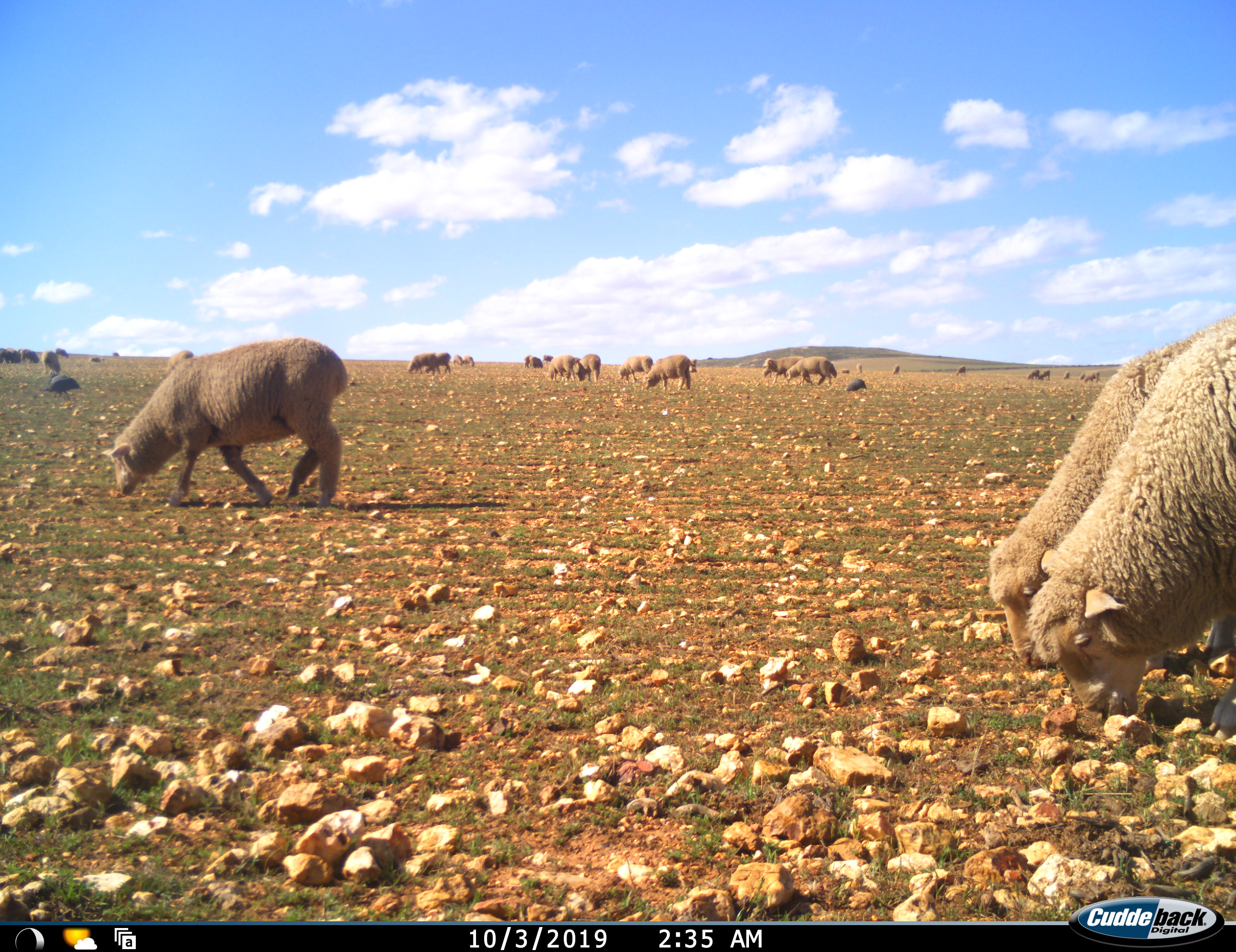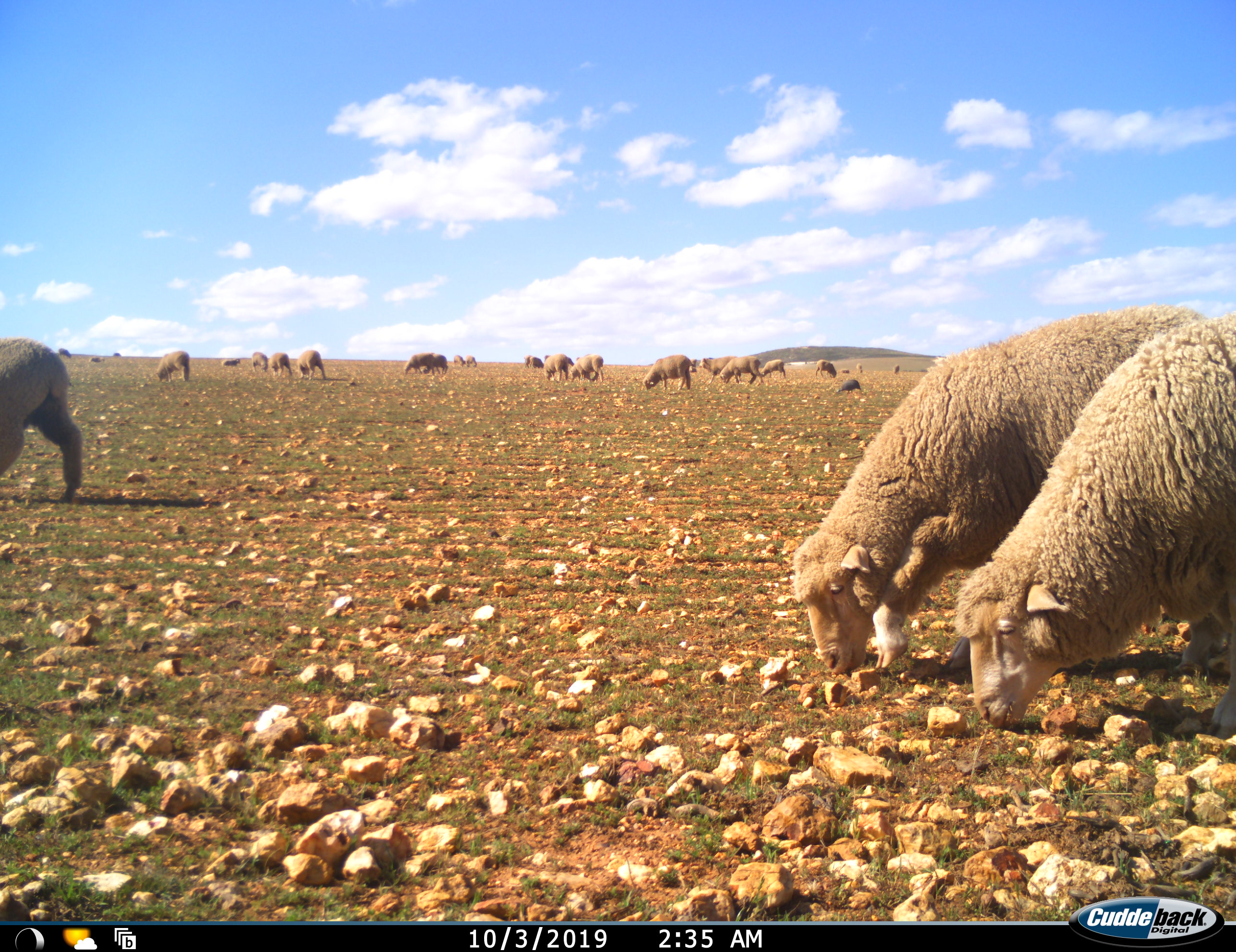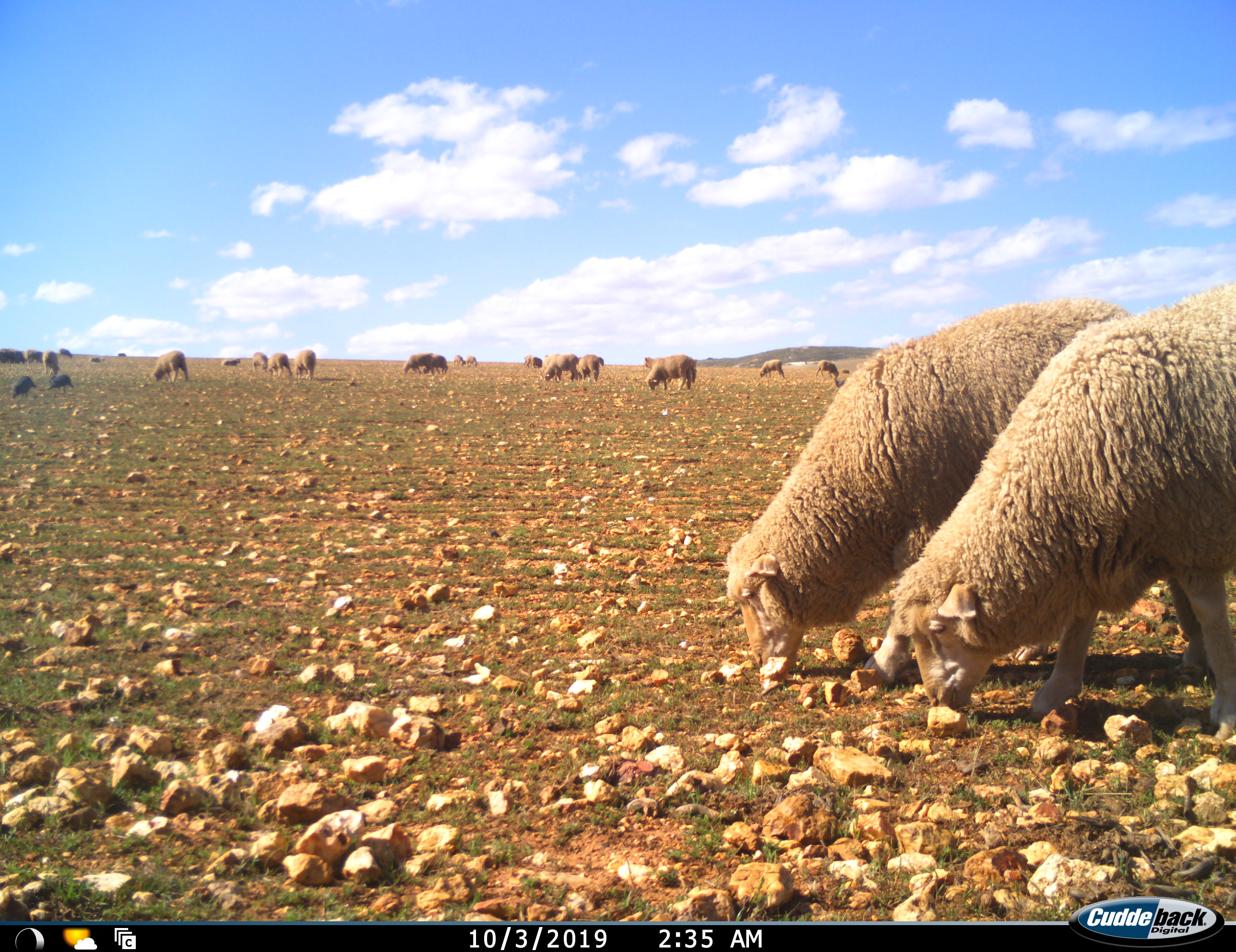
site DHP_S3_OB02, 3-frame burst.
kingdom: Animalia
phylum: Chordata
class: Aves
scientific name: Aves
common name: bird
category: birdother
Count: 2.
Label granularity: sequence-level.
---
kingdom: Animalia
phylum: Chordata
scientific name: Vertebrata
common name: domestic animal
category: domesticanimal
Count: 11-50.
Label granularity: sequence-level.